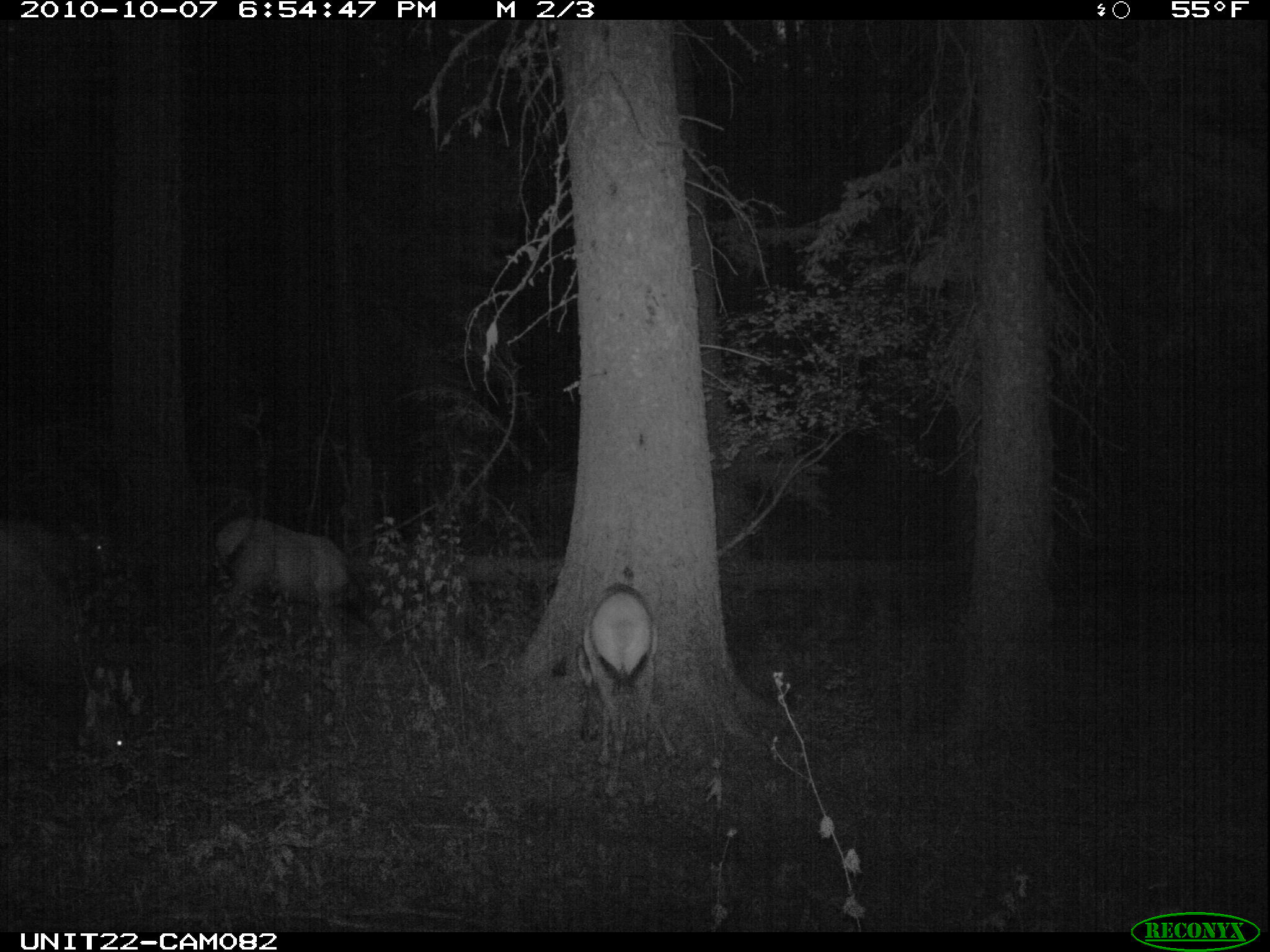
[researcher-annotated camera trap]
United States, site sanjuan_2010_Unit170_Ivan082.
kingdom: Animalia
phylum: Chordata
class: Mammalia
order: Artiodactyla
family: Cervidae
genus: Cervus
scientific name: Cervus elaphus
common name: red deer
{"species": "Cervus elaphus (red deer)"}